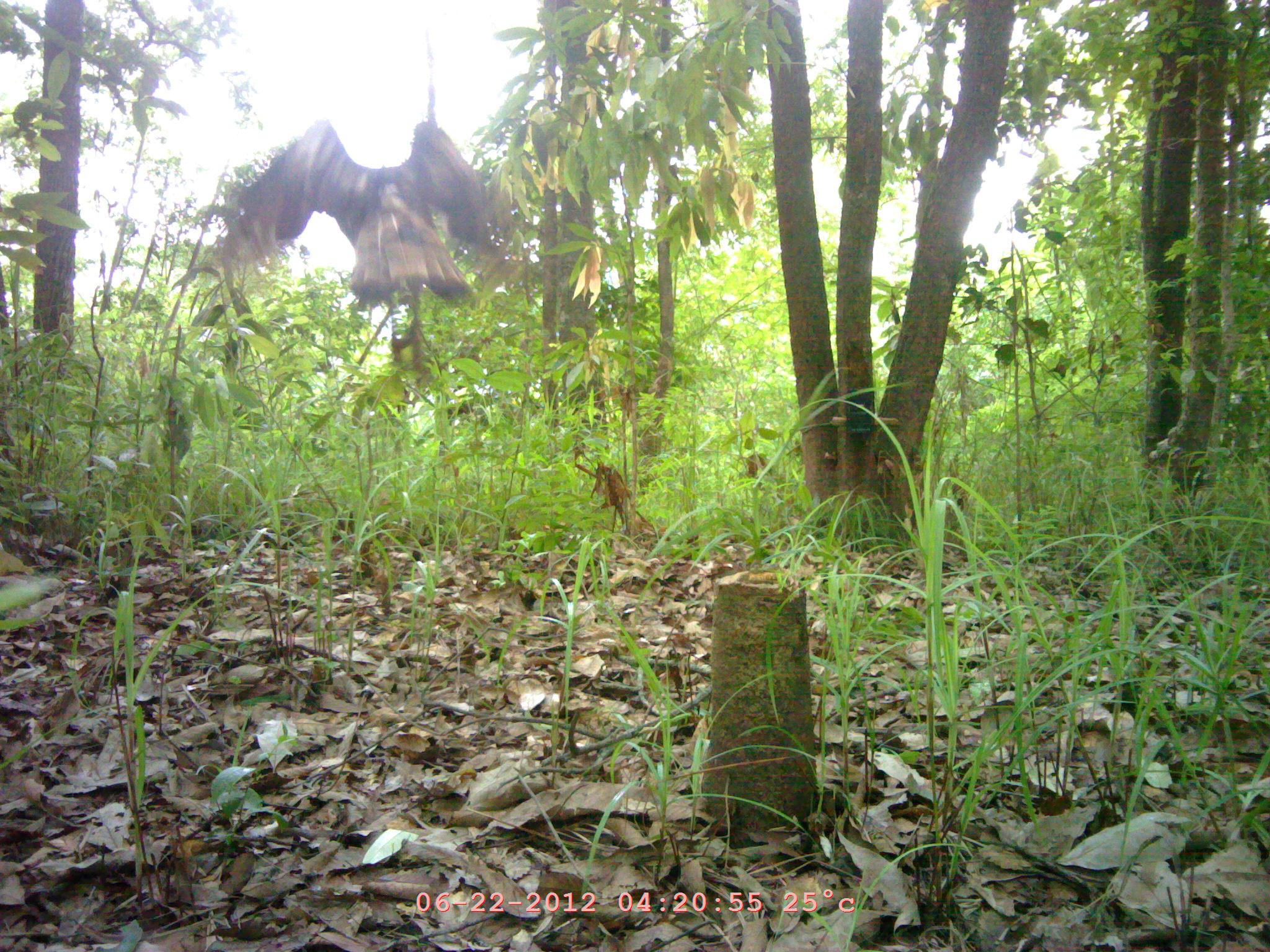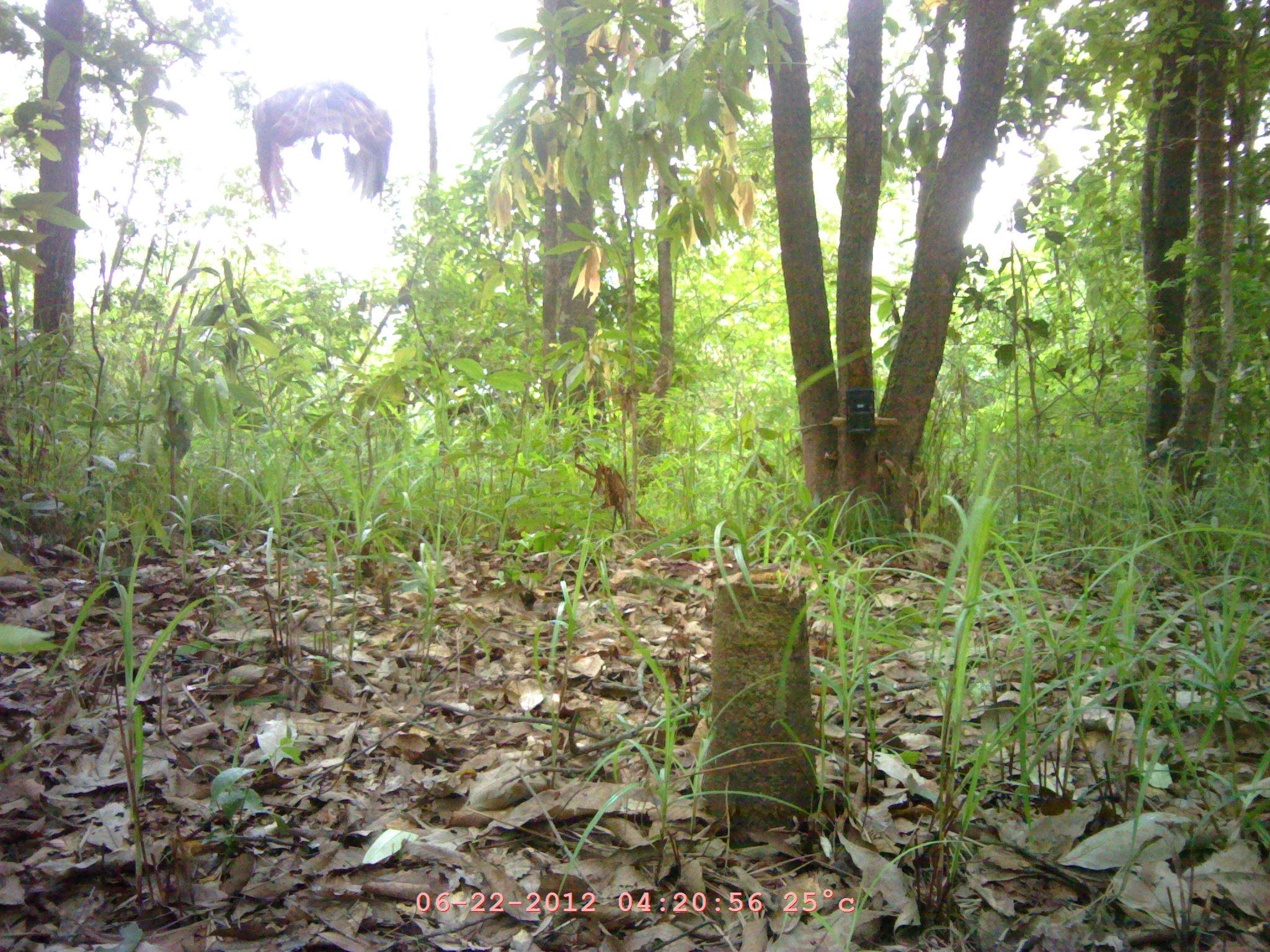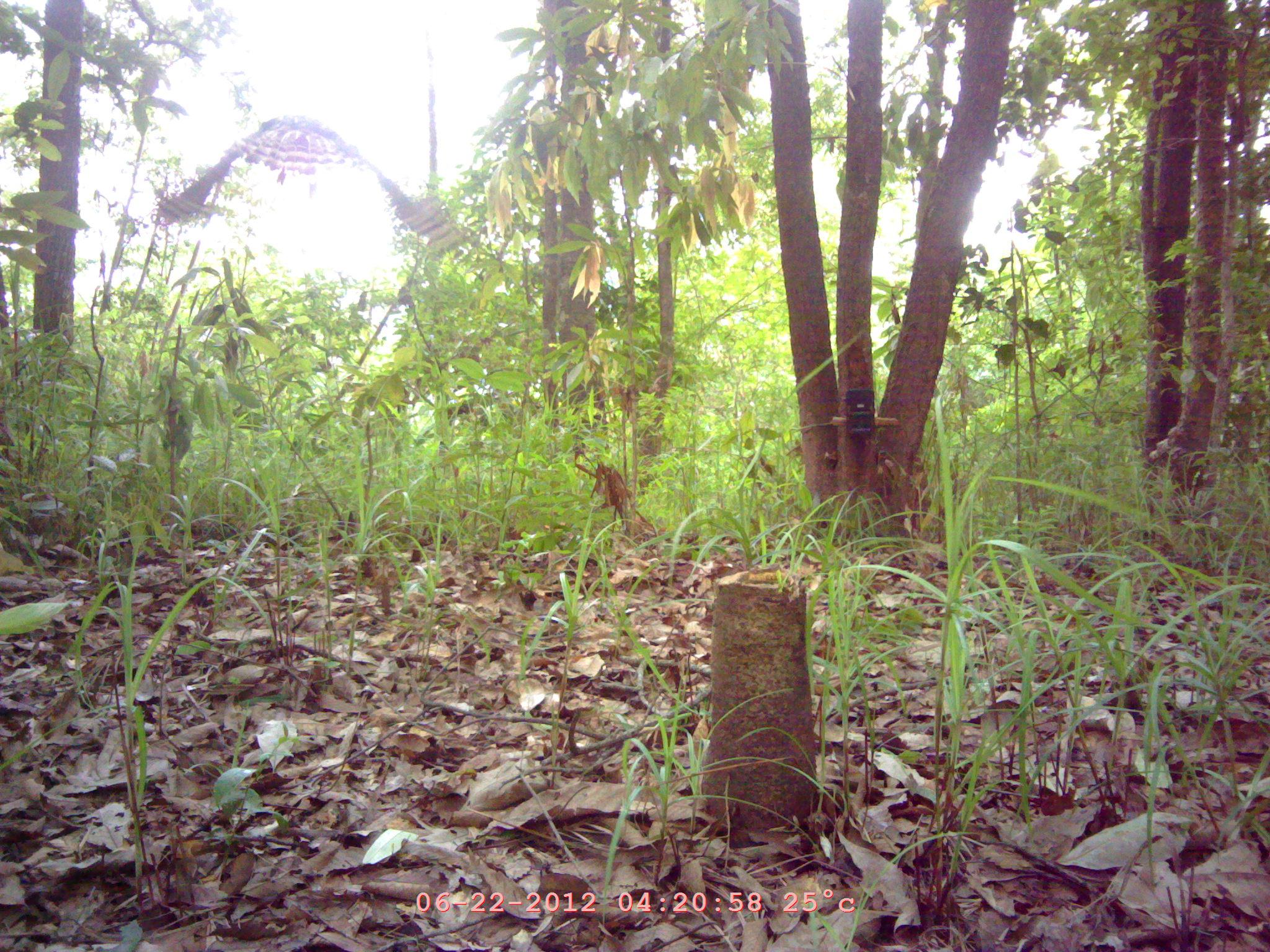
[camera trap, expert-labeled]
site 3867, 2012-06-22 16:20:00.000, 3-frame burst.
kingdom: Animalia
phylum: Chordata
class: Aves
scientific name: Aves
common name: bird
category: unknown bird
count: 1